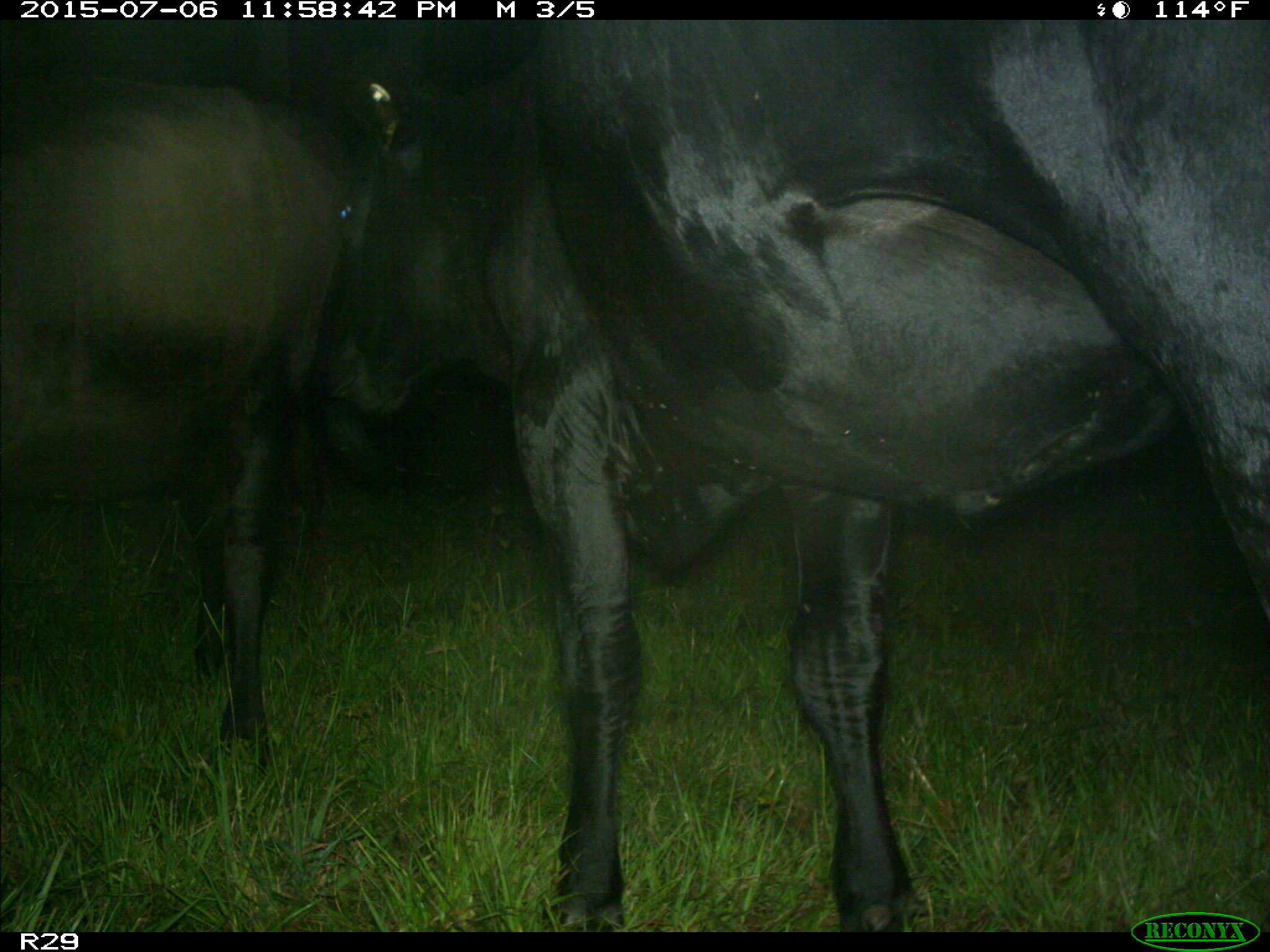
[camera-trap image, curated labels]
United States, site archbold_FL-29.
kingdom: Animalia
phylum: Chordata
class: Mammalia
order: Artiodactyla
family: Bovidae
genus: Bos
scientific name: Bos taurus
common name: domestic cow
Bos taurus (domestic cow).